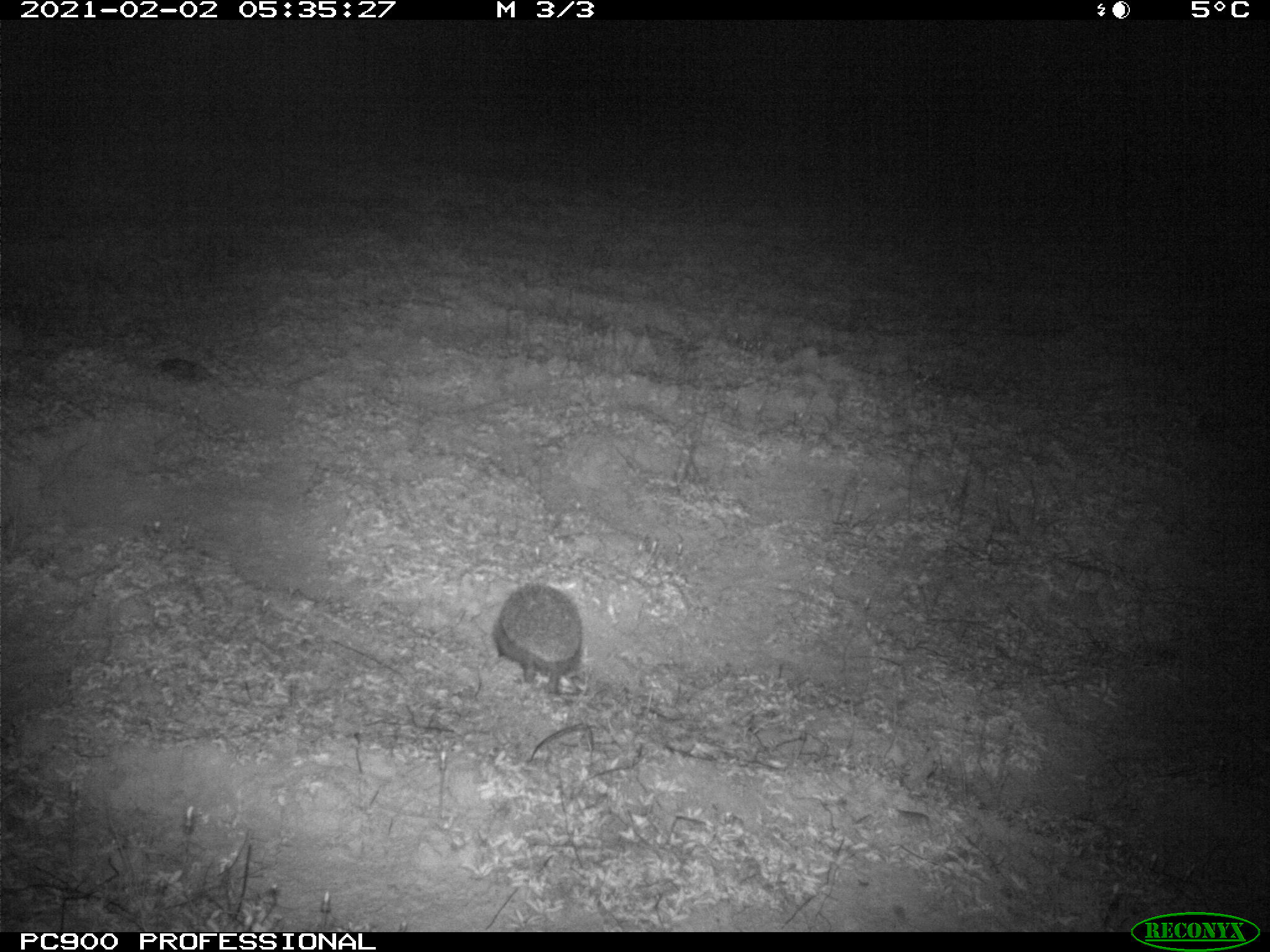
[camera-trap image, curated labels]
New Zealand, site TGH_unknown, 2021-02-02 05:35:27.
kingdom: Animalia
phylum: Chordata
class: Mammalia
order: Eulipotyphla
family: Erinaceidae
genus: Erinaceus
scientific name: Erinaceus europaeus europaeus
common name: european hedgehog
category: hedgehog